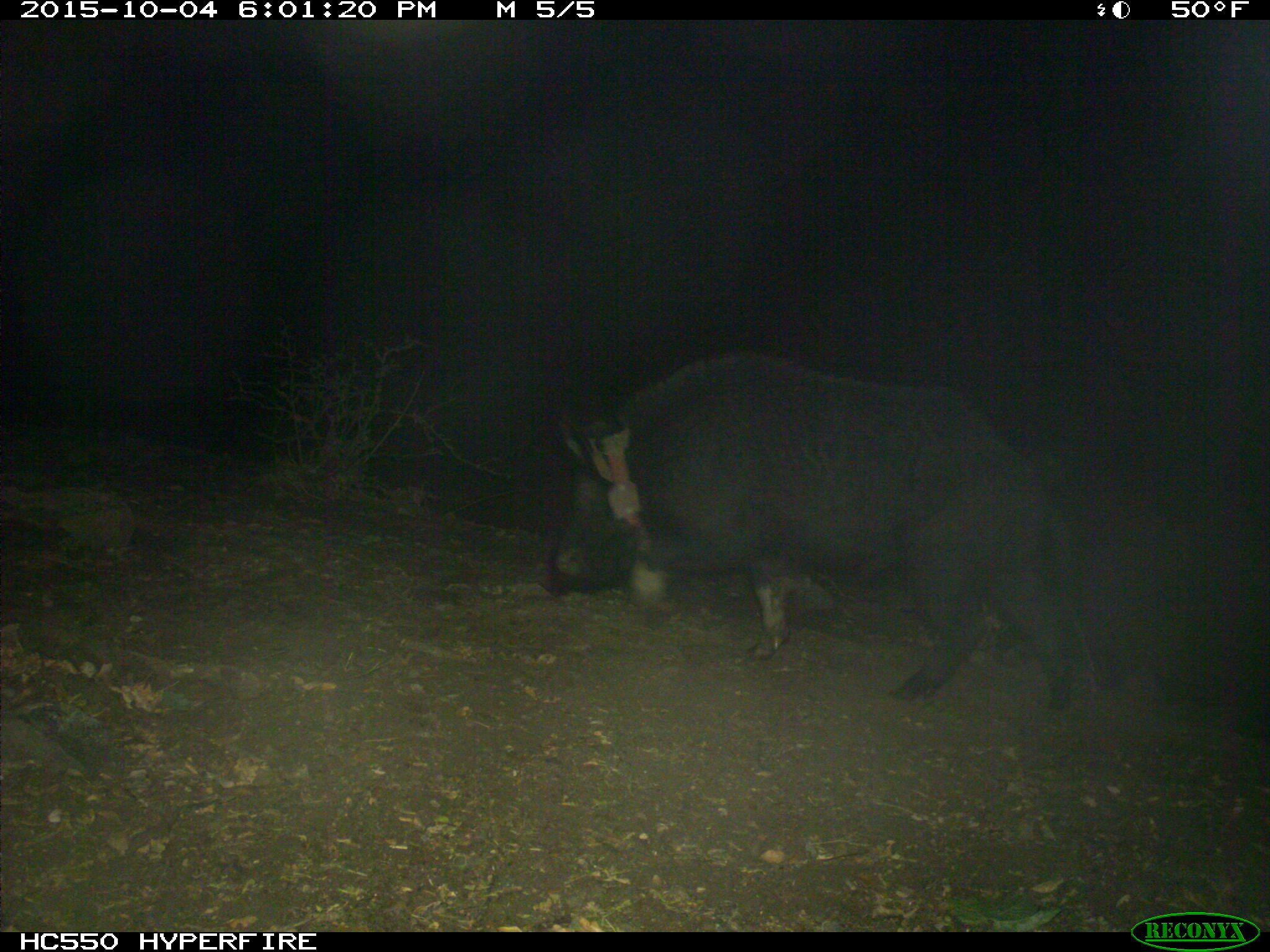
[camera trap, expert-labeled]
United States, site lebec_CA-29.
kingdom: Animalia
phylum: Chordata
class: Mammalia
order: Artiodactyla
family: Suidae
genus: Sus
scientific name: Sus scrofa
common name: wild boar